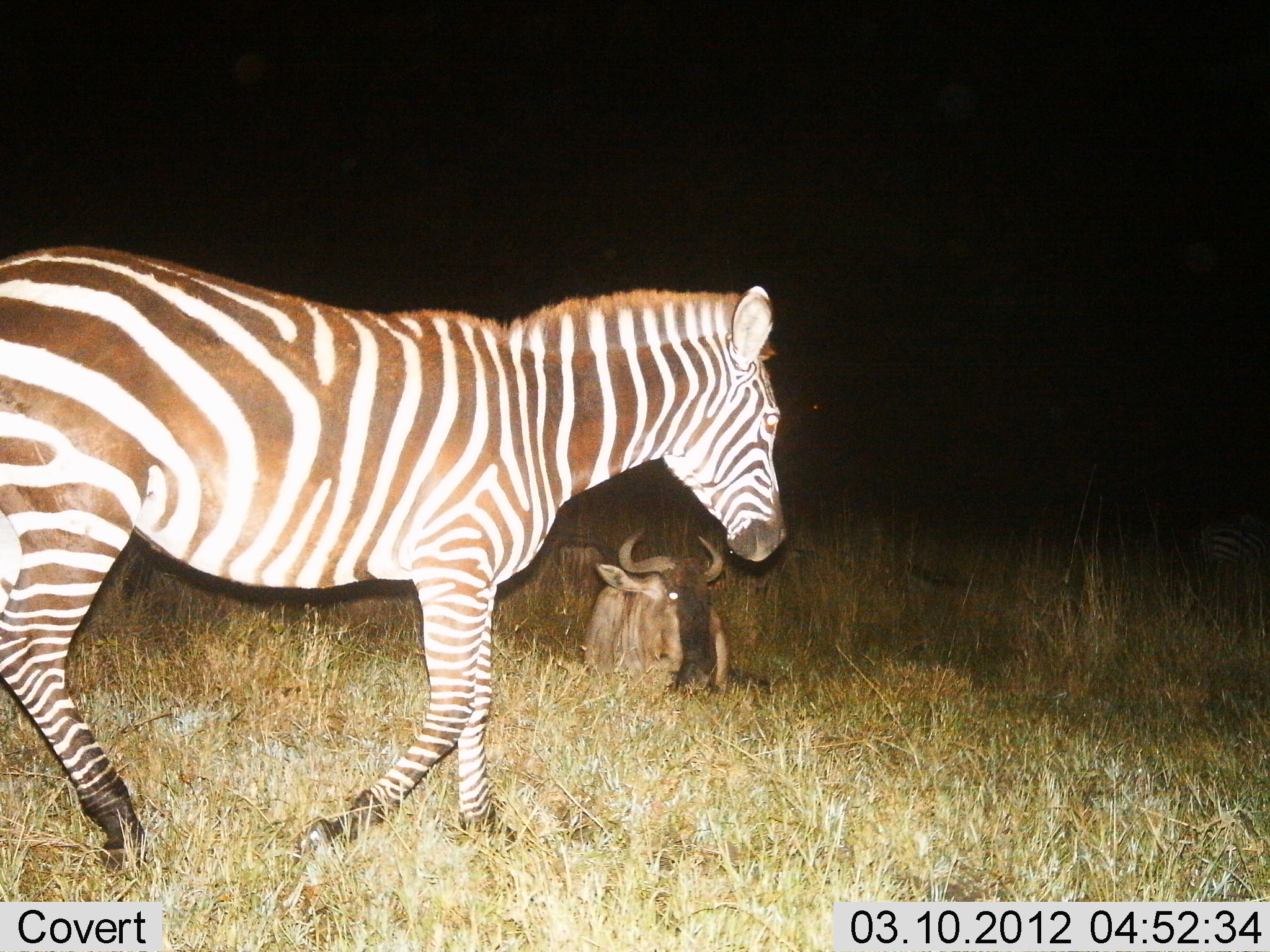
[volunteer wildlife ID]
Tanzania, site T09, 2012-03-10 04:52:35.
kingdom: Animalia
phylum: Chordata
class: Mammalia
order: Artiodactyla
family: Bovidae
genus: Connochaetes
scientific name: Connochaetes taurinus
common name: blue wildebeest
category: wildebeest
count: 1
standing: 0%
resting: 100%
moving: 0%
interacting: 0%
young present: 0%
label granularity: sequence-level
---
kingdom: Animalia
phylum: Chordata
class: Mammalia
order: Perissodactyla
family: Equidae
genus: Equus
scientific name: Equus quagga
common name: plains zebra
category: zebra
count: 1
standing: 29%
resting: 11%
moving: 82%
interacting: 0%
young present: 0%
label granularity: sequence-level